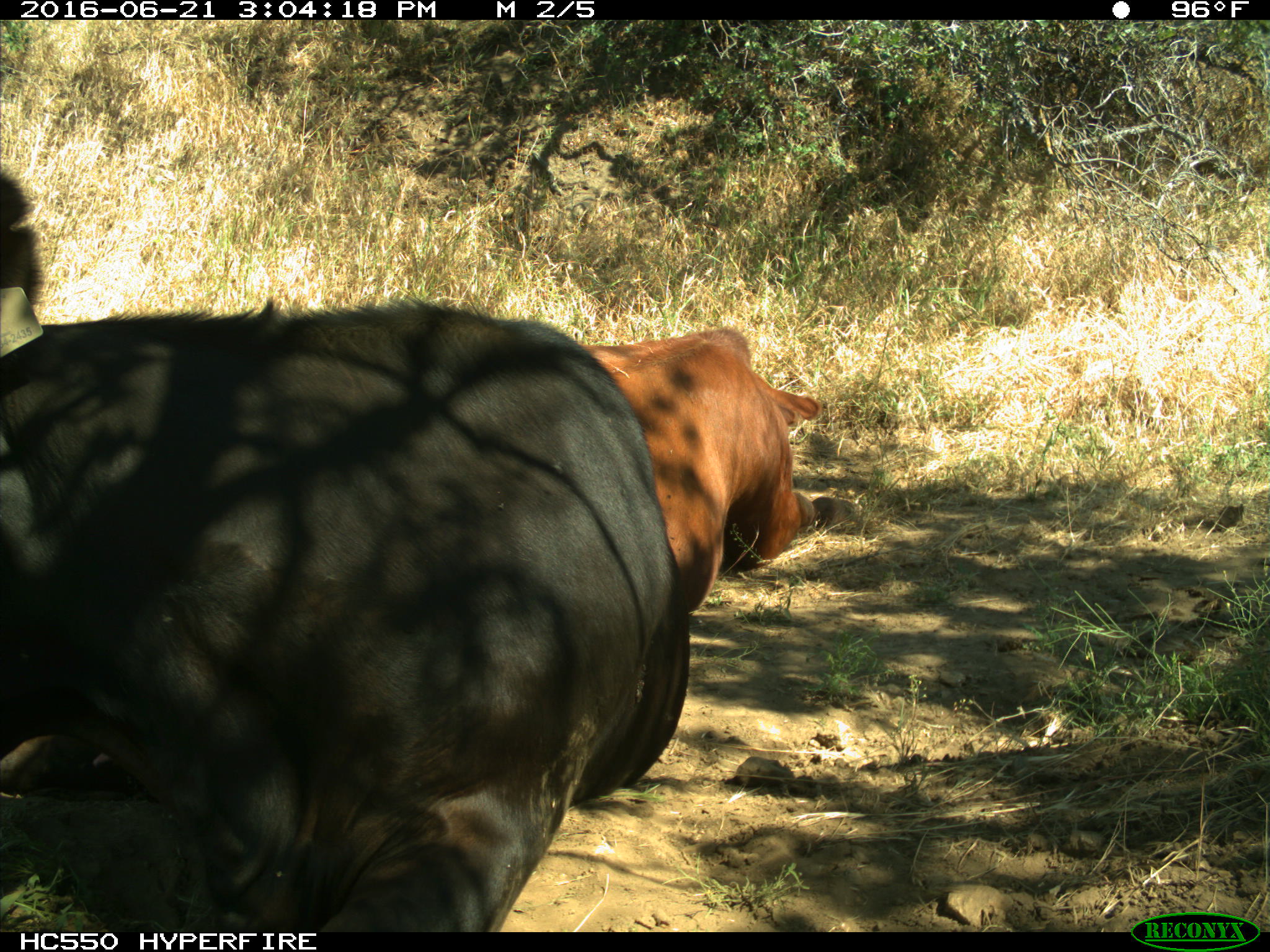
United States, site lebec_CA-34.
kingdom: Animalia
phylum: Chordata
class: Mammalia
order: Artiodactyla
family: Bovidae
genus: Bos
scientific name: Bos taurus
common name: domestic cow